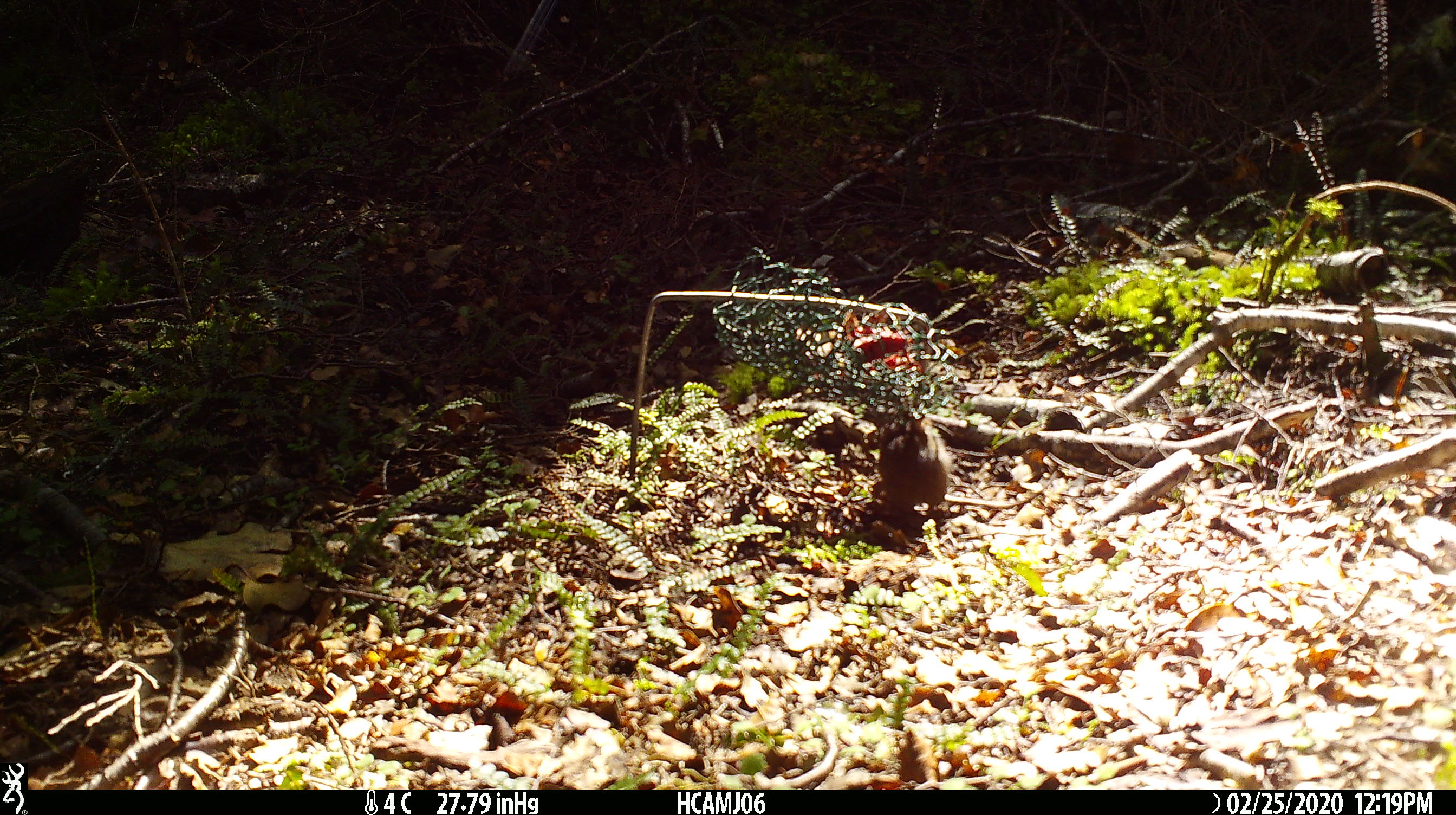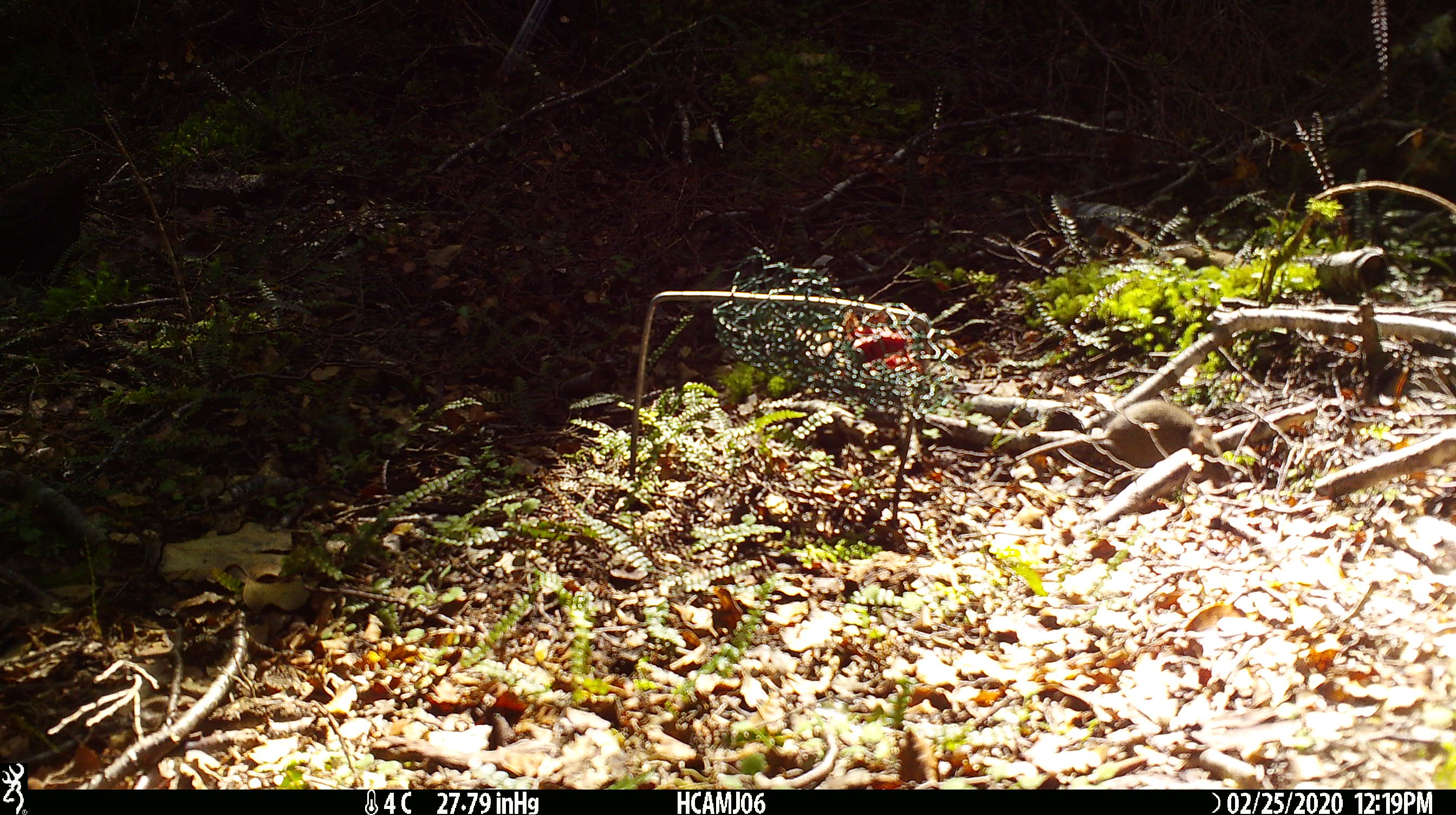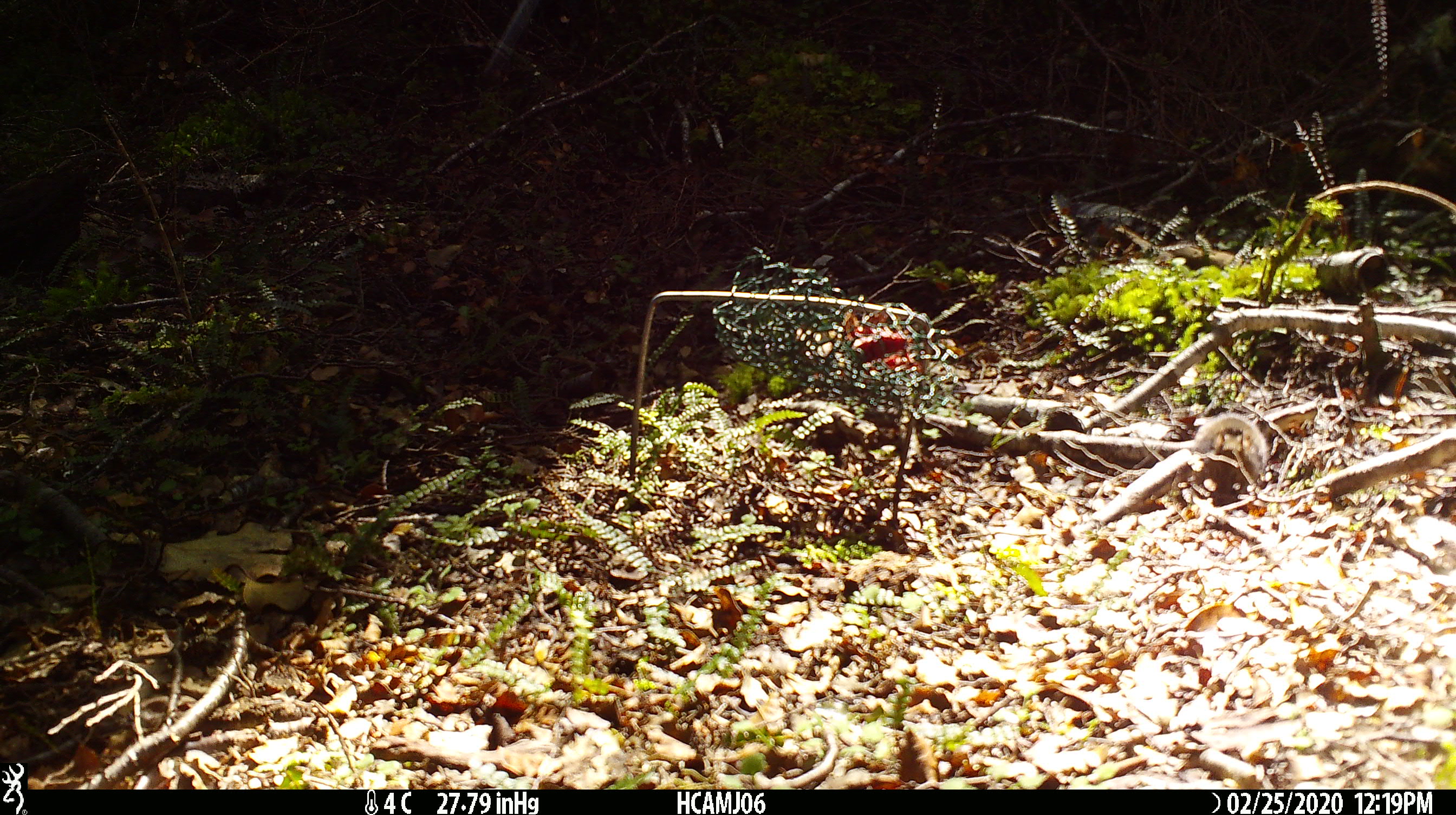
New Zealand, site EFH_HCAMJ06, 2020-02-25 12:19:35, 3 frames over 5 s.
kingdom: Animalia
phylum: Chordata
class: Mammalia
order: Rodentia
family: Muridae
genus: Mus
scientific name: Mus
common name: mouse